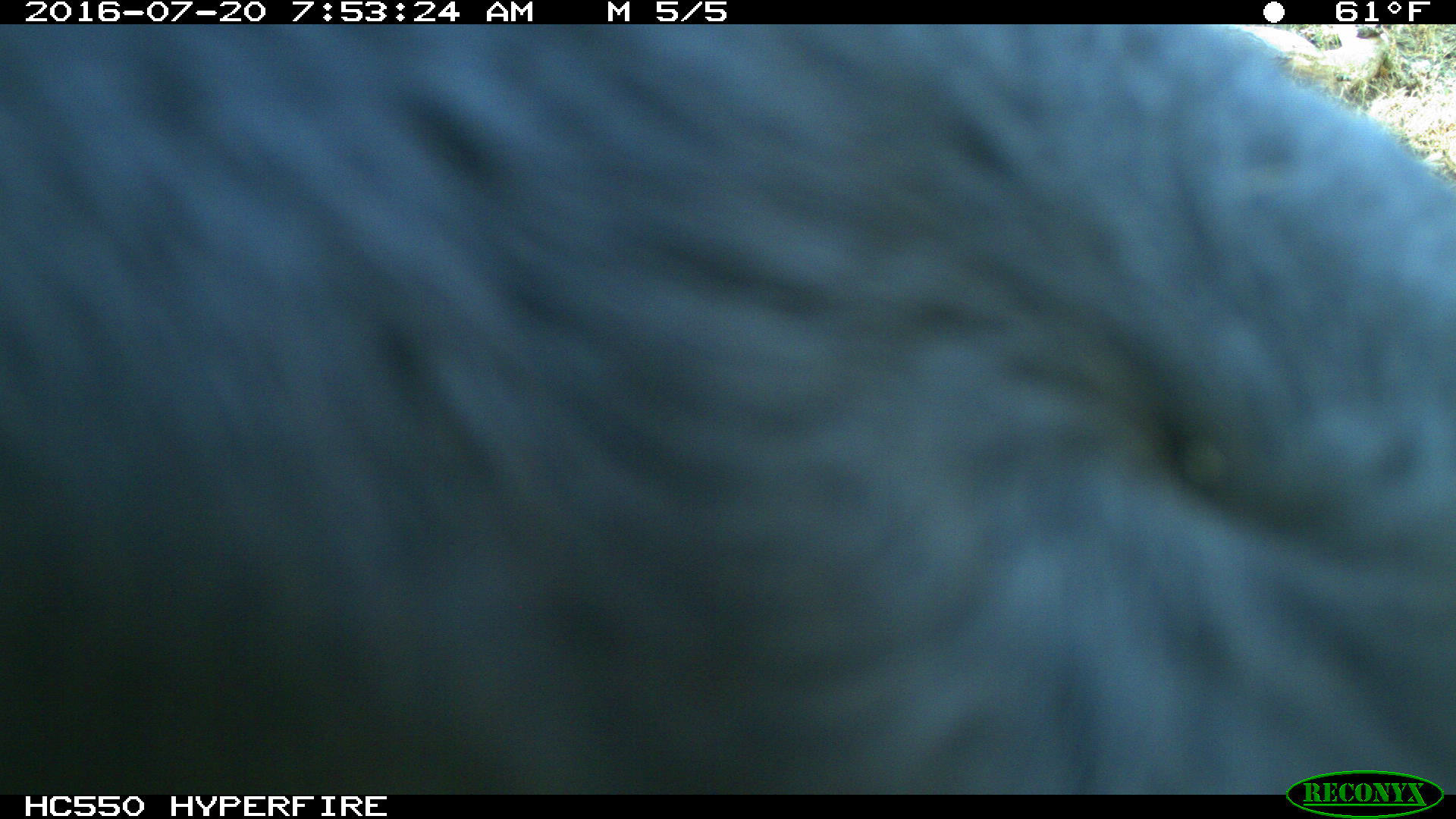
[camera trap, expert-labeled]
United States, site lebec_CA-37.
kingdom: Animalia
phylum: Chordata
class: Mammalia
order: Artiodactyla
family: Bovidae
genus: Bos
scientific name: Bos taurus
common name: domestic cow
Bos taurus (domestic cow).